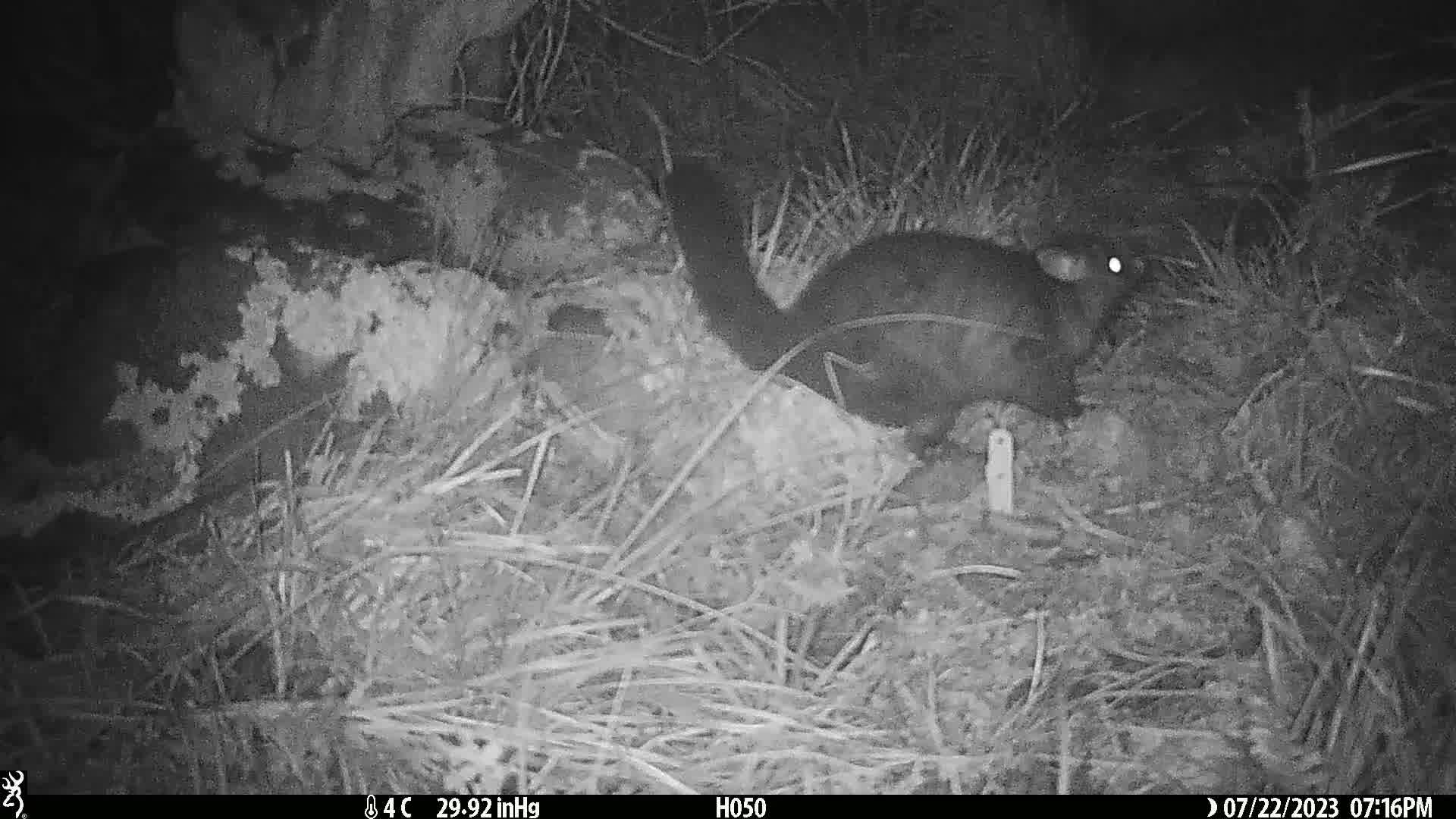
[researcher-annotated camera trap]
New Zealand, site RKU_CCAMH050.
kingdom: Animalia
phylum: Chordata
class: Mammalia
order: Diprotodontia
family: Phalangeridae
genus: Trichosurus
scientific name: Trichosurus vulpecula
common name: common brushtail possum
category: possum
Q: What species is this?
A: Possum (common brushtail possum) (Trichosurus vulpecula).